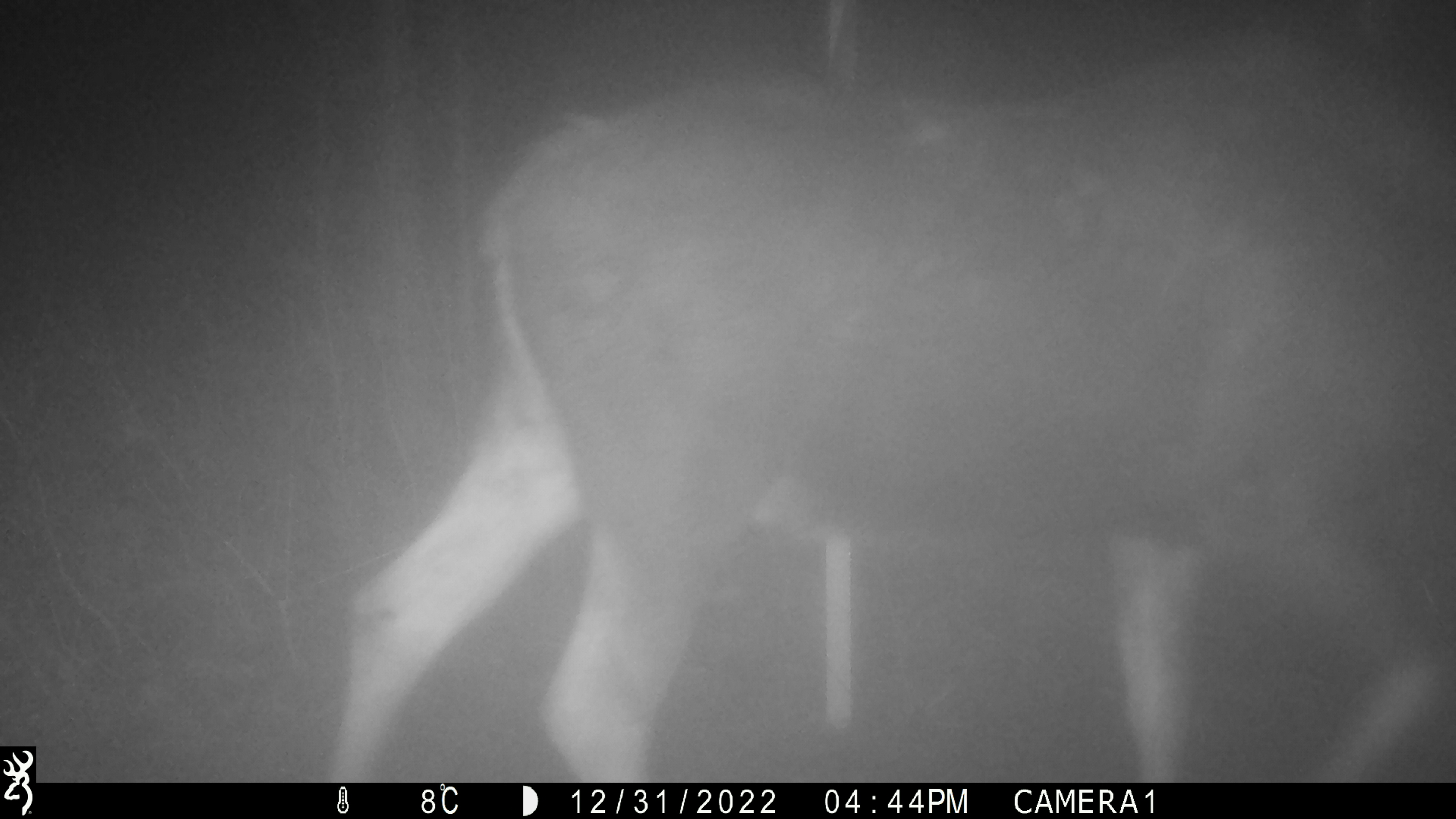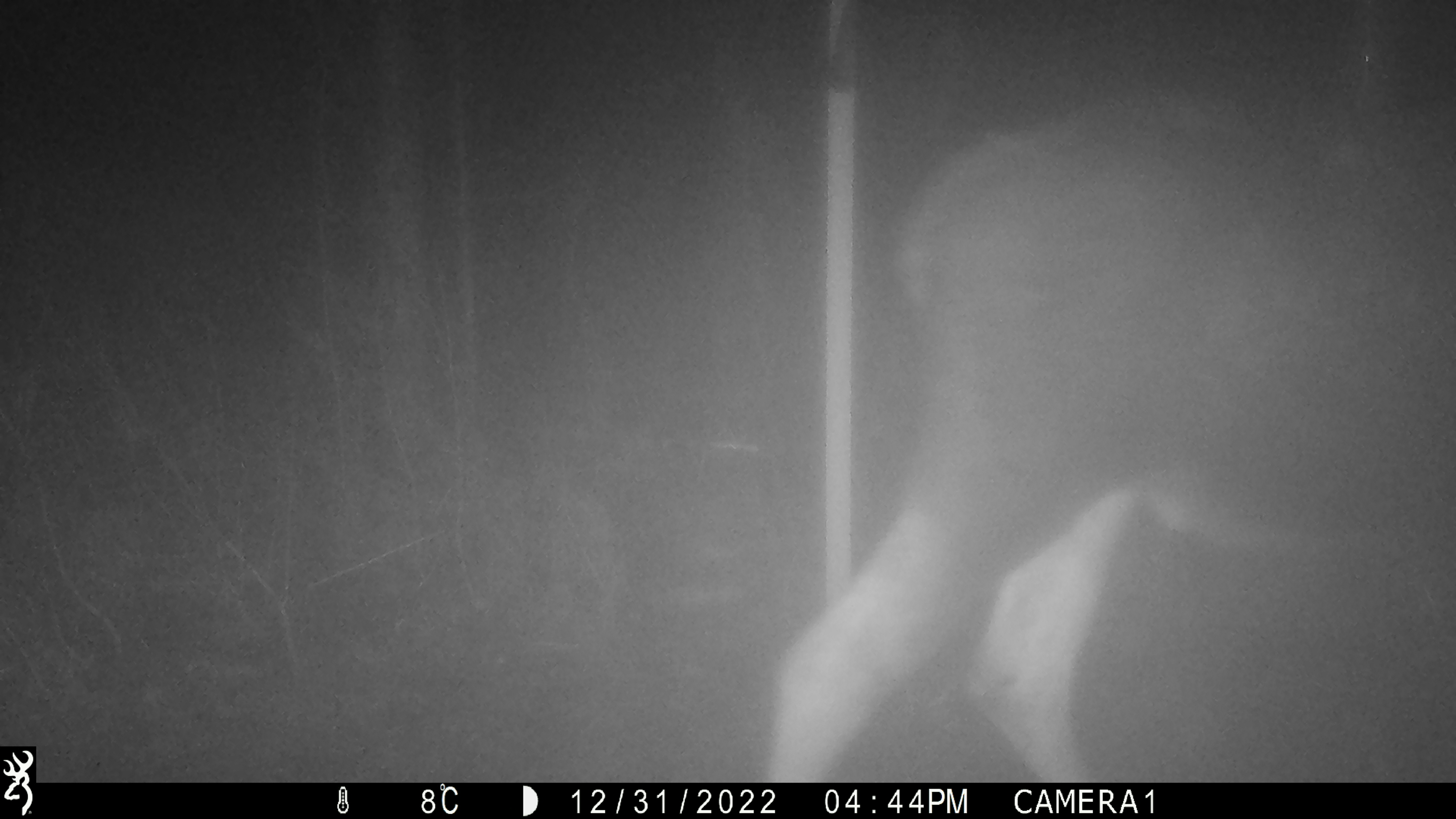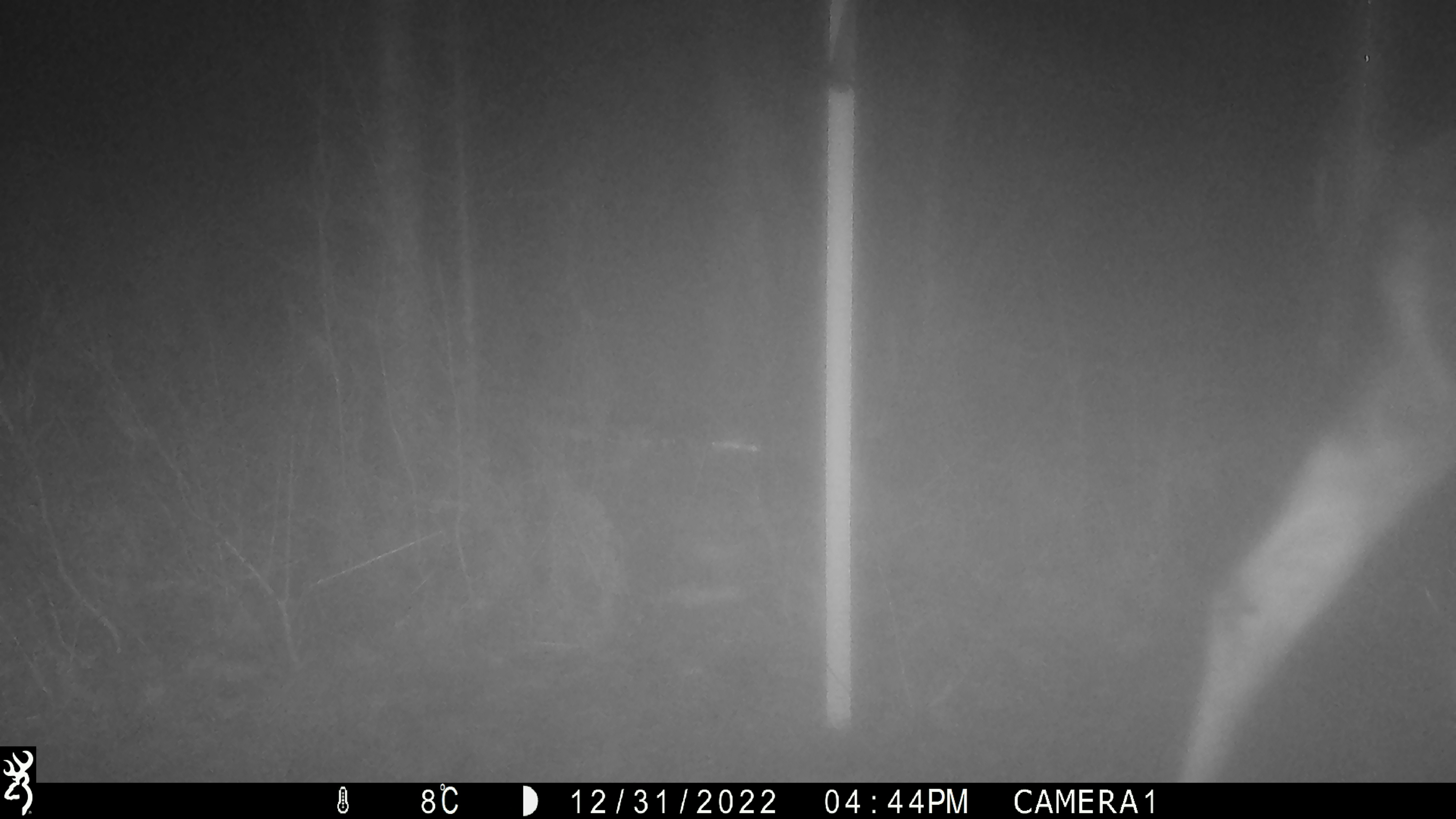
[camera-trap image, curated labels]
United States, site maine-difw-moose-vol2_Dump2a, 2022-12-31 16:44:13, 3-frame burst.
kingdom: Animalia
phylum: Chordata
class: Mammalia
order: Artiodactyla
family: Cervidae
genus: Alces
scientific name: Alces alces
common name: moose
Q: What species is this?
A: Moose (Alces alces).